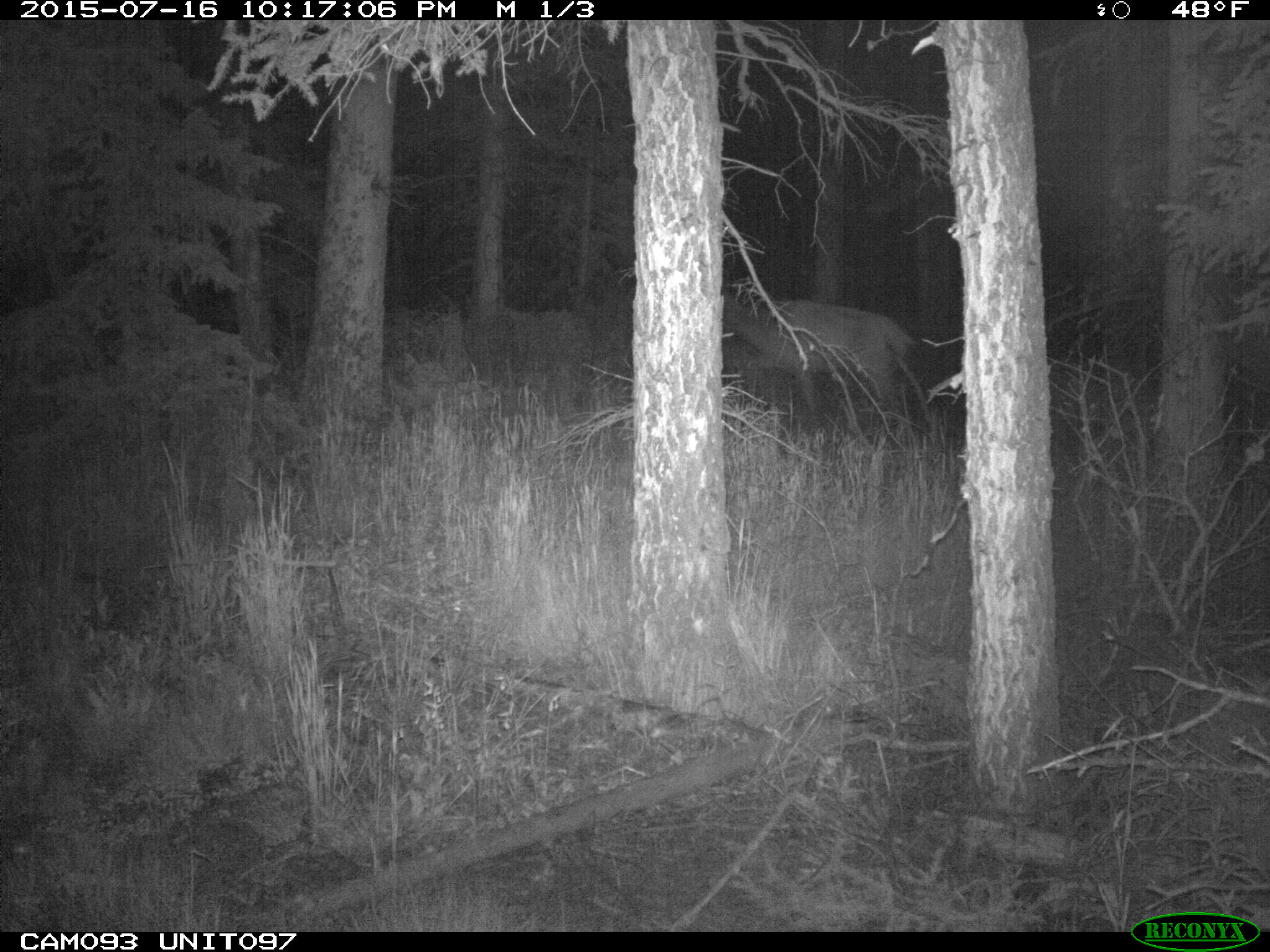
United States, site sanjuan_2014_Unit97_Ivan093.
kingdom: Animalia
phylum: Chordata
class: Mammalia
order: Artiodactyla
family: Cervidae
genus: Cervus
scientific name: Cervus elaphus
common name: red deer